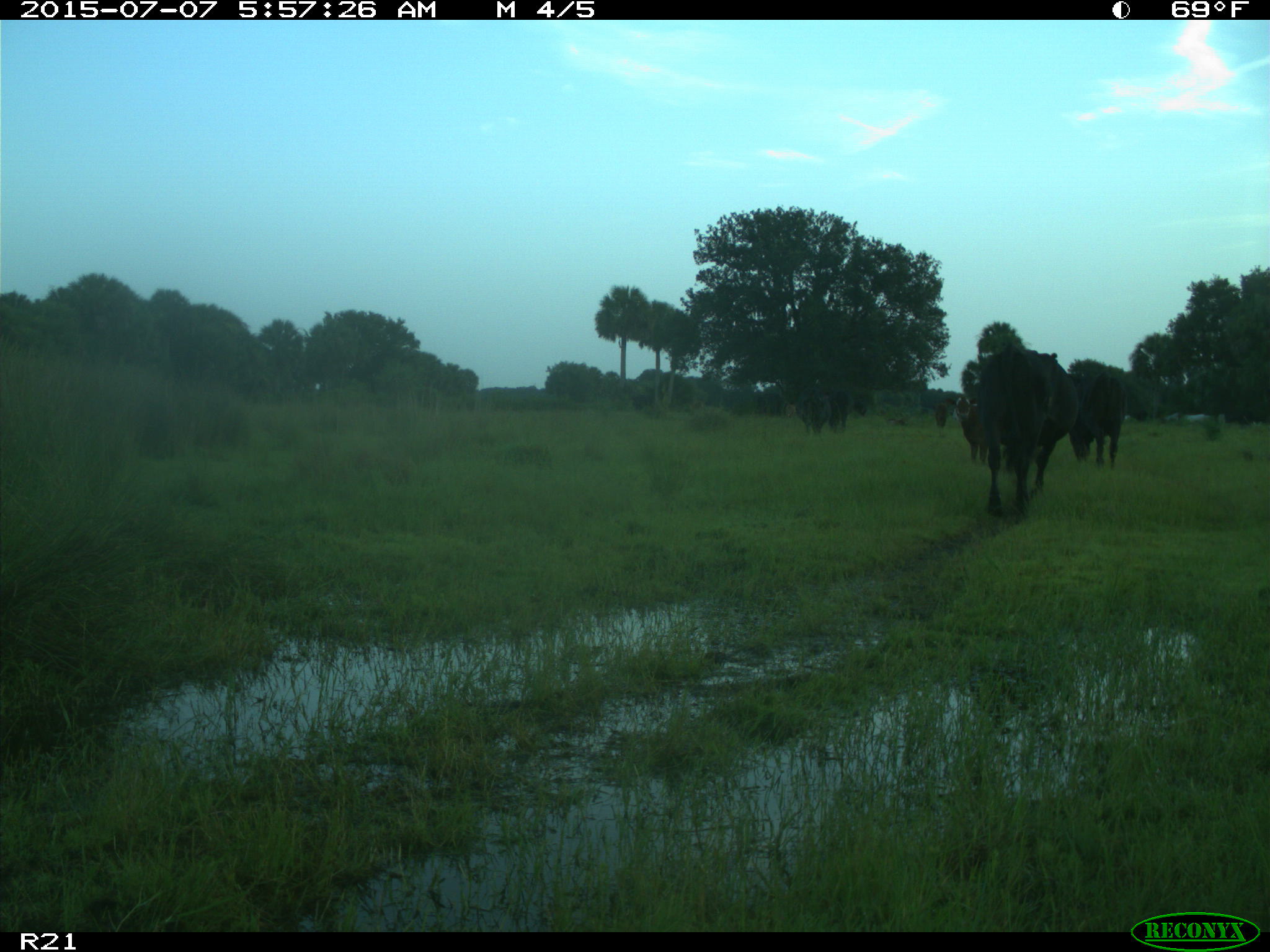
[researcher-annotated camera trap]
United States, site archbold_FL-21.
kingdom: Animalia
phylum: Chordata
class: Mammalia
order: Artiodactyla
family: Bovidae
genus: Bos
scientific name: Bos taurus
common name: domestic cow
Bos taurus (domestic cow).